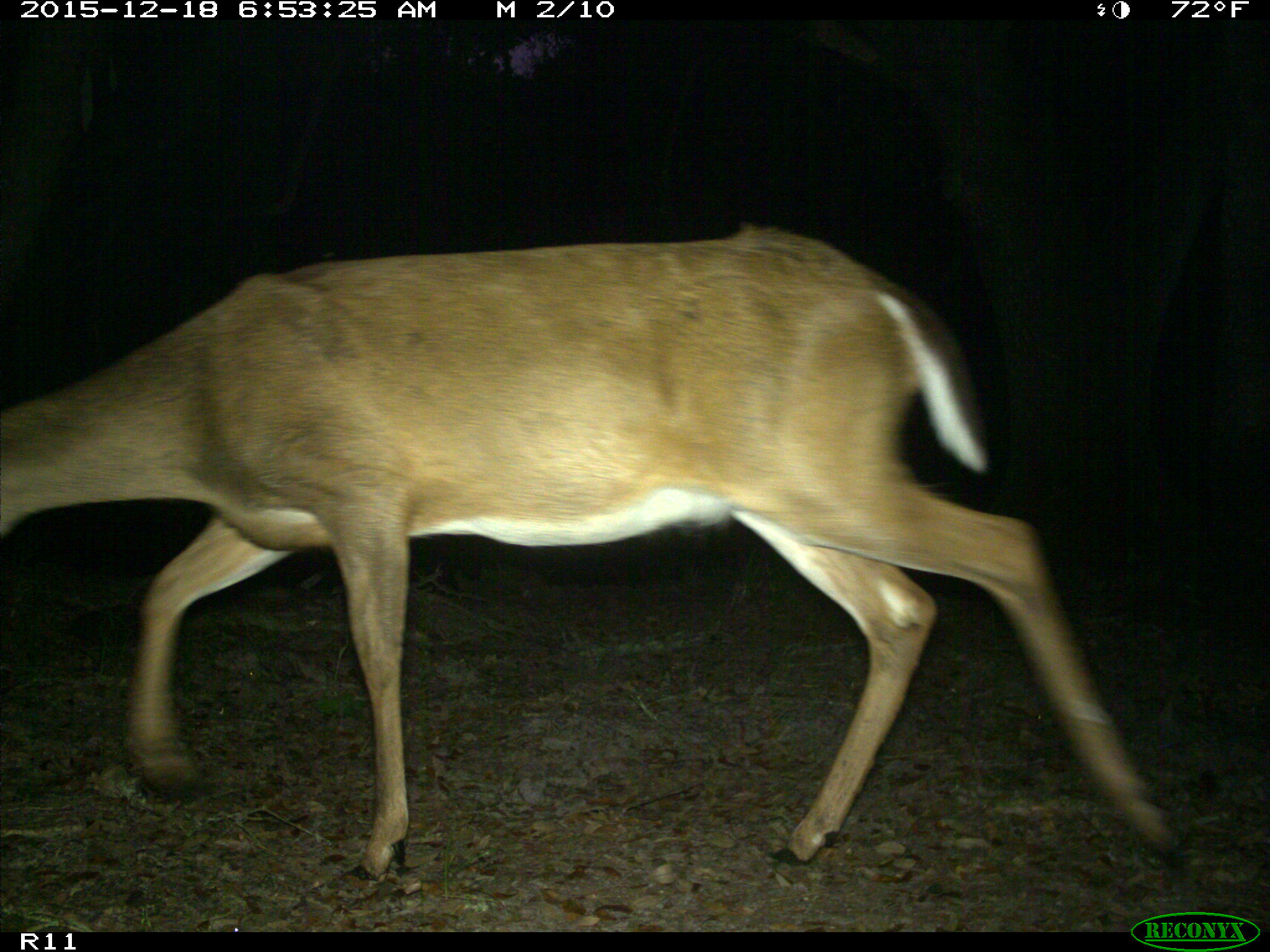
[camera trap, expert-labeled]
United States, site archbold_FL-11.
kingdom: Animalia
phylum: Chordata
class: Mammalia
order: Artiodactyla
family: Cervidae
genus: Odocoileus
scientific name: Odocoileus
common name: deer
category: unidentified deer